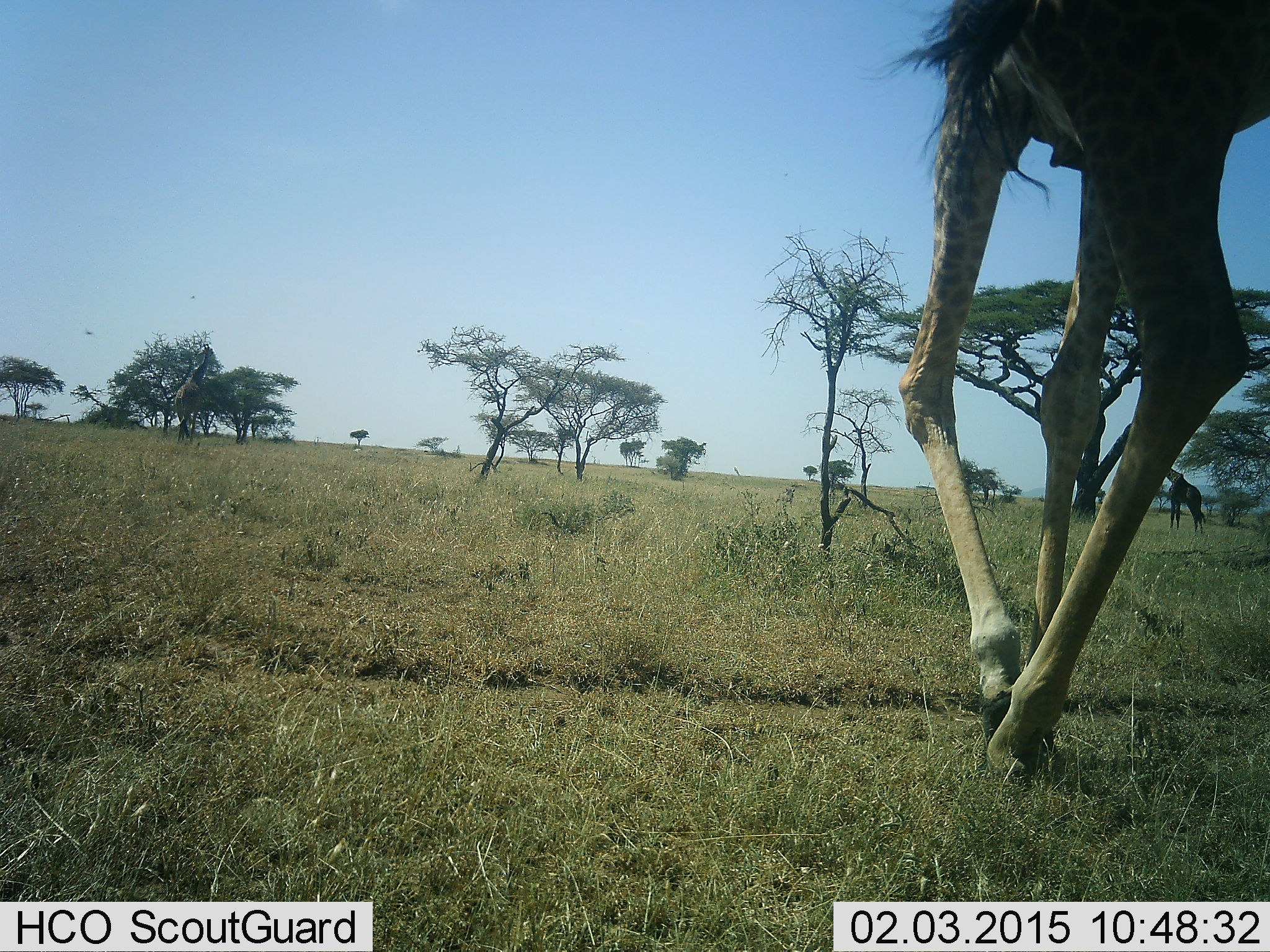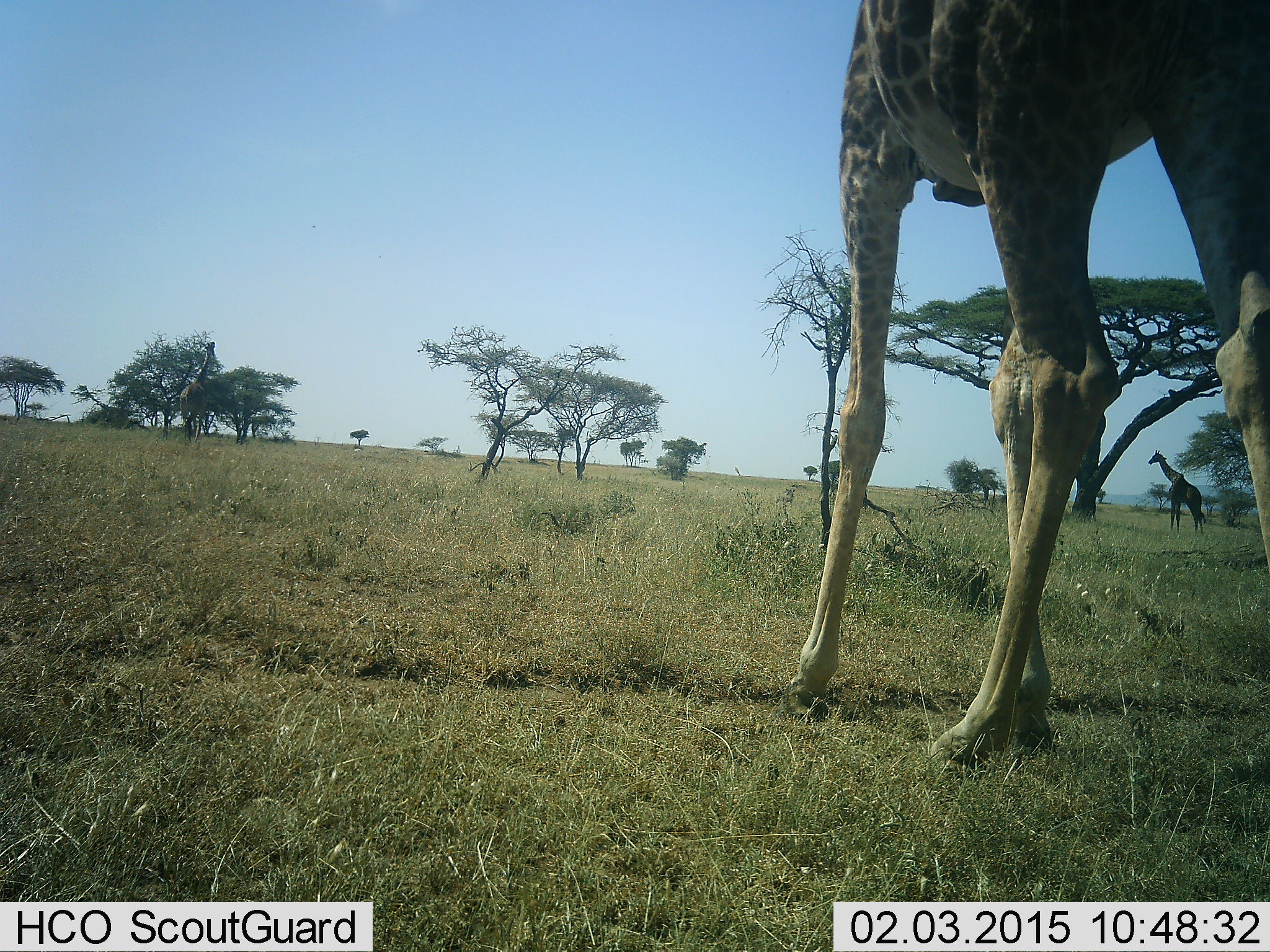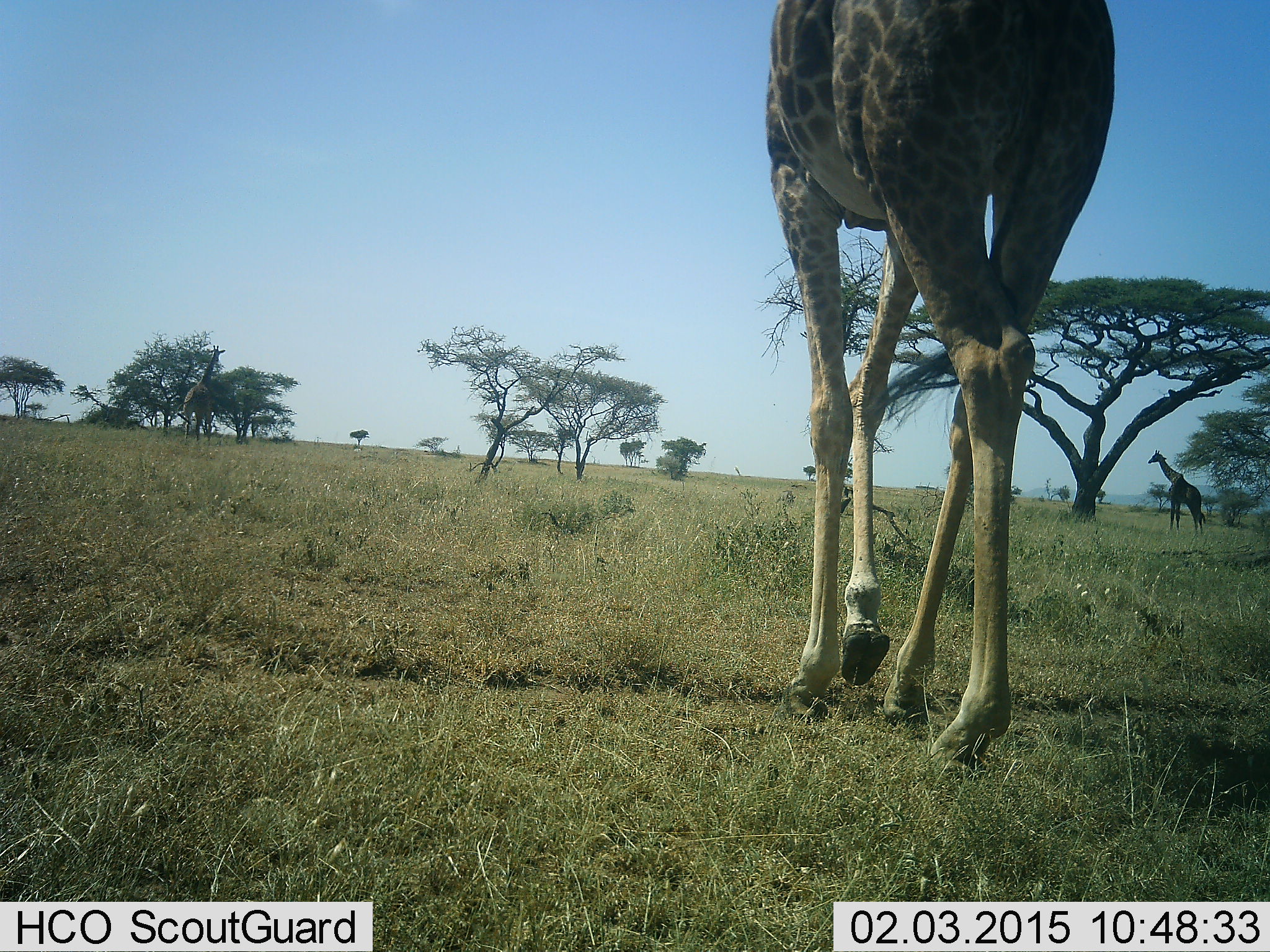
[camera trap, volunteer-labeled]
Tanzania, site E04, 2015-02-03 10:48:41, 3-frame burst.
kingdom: Animalia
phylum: Chordata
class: Mammalia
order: Artiodactyla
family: Giraffidae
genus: Giraffa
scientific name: Giraffa camelopardalis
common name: giraffe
Giraffe (Giraffa camelopardalis), count 2. Behavior (volunteer vote fractions): standing 73%, resting 0%, moving 73%, interacting 0%. Young present (vote fraction): 0%. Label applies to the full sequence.